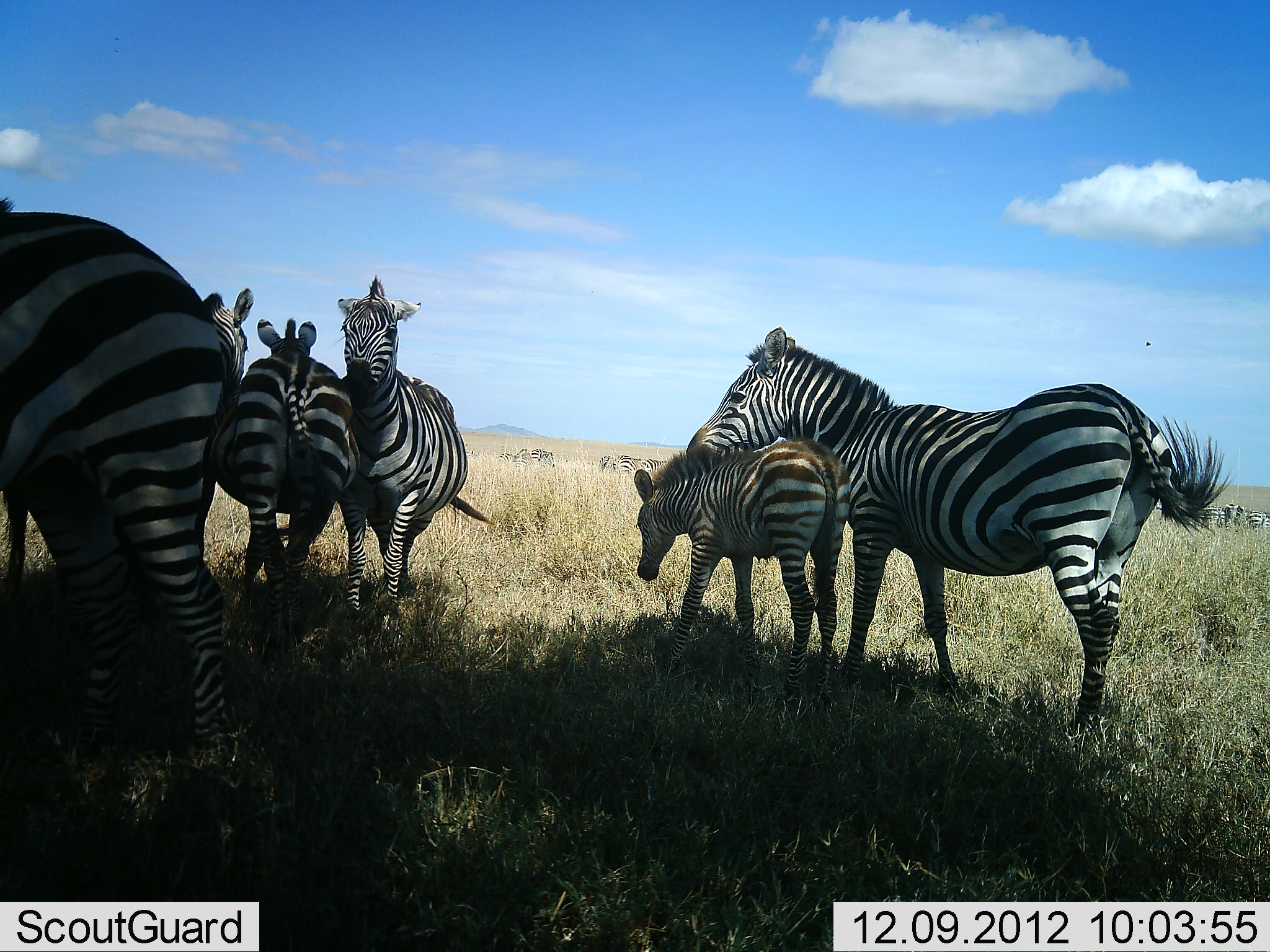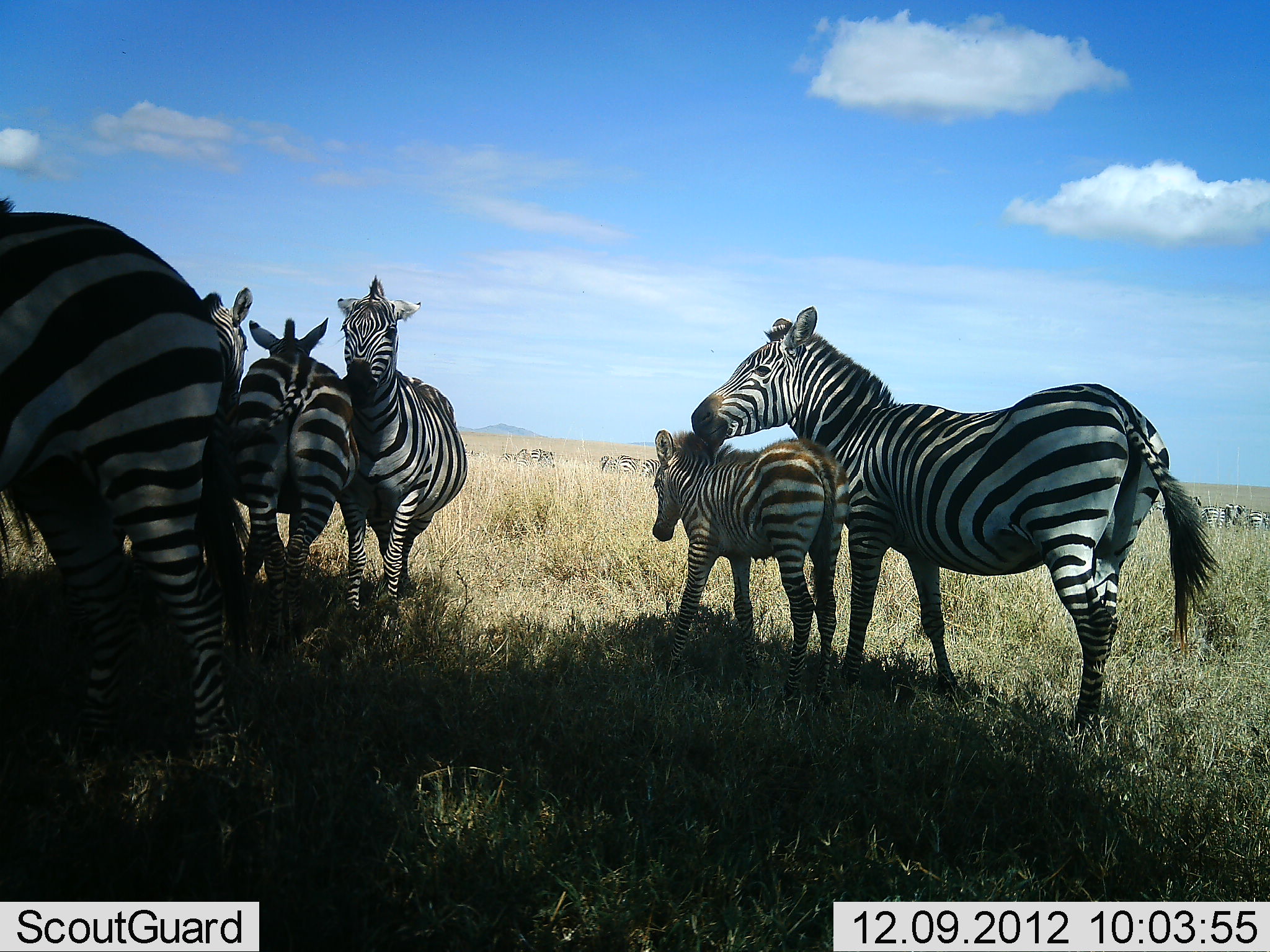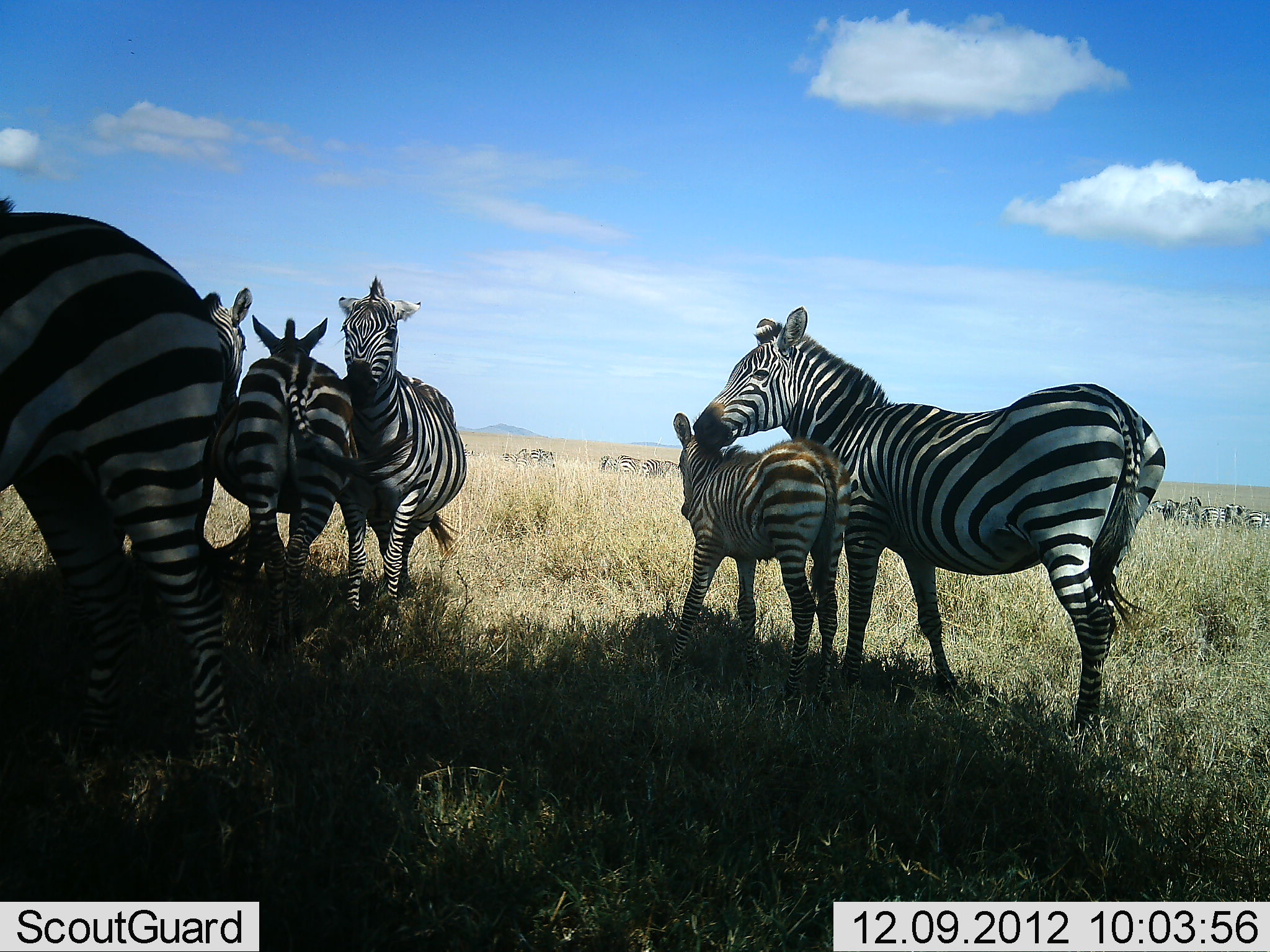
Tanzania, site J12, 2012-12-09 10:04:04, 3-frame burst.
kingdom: Animalia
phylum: Chordata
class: Mammalia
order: Perissodactyla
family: Equidae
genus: Equus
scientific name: Equus quagga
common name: plains zebra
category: zebra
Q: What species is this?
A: Zebra (plains zebra) (Equus quagga).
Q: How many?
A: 11-50.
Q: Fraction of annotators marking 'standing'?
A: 100%.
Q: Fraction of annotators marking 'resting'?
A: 10%.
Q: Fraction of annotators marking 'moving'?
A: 10%.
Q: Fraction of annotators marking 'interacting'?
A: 50%.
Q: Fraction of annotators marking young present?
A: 90%.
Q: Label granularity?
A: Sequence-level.